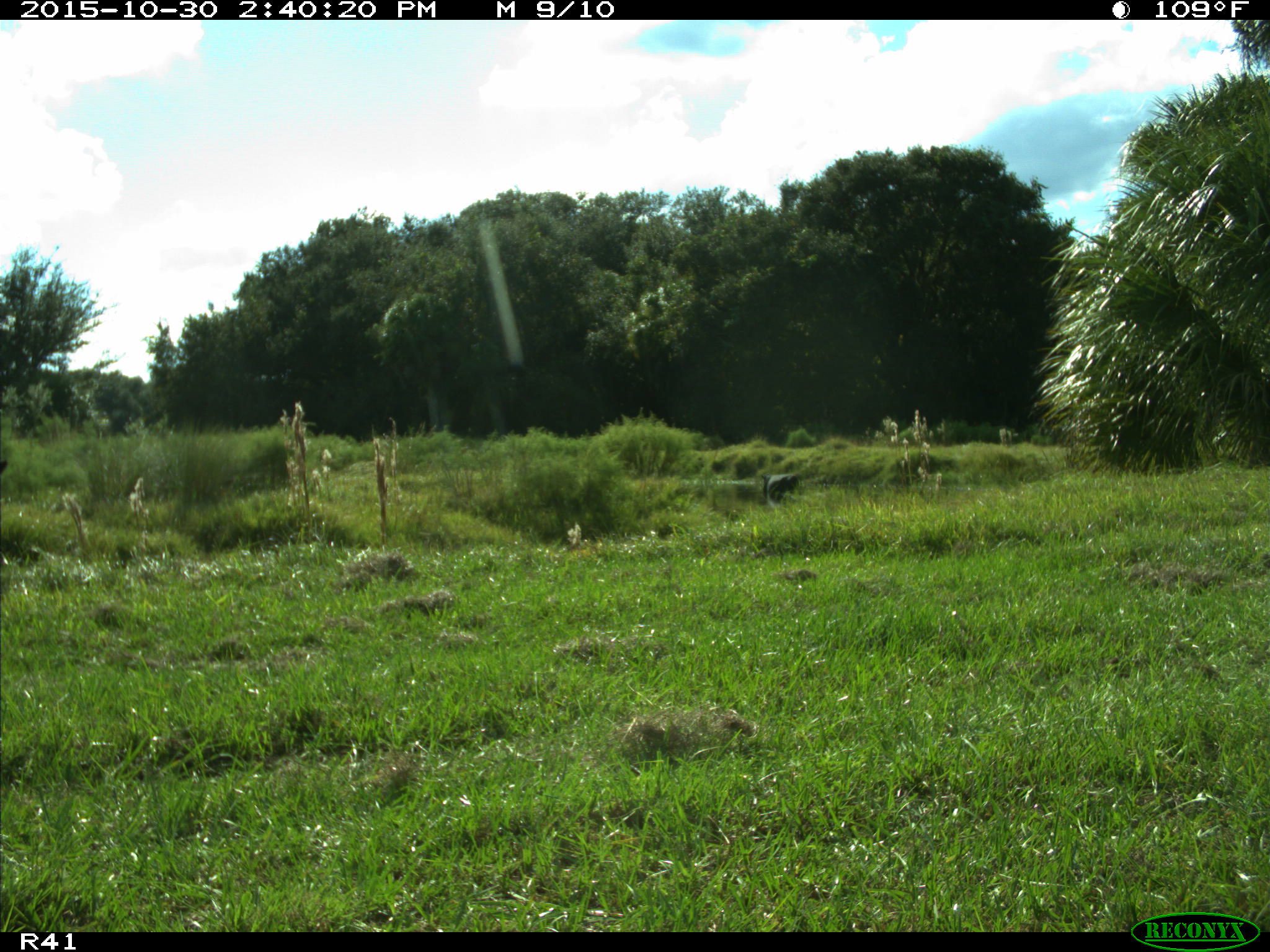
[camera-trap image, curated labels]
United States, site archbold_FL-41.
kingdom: Animalia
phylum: Chordata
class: Mammalia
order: Artiodactyla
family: Bovidae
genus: Bos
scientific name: Bos taurus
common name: domestic cow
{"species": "Bos taurus (domestic cow)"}